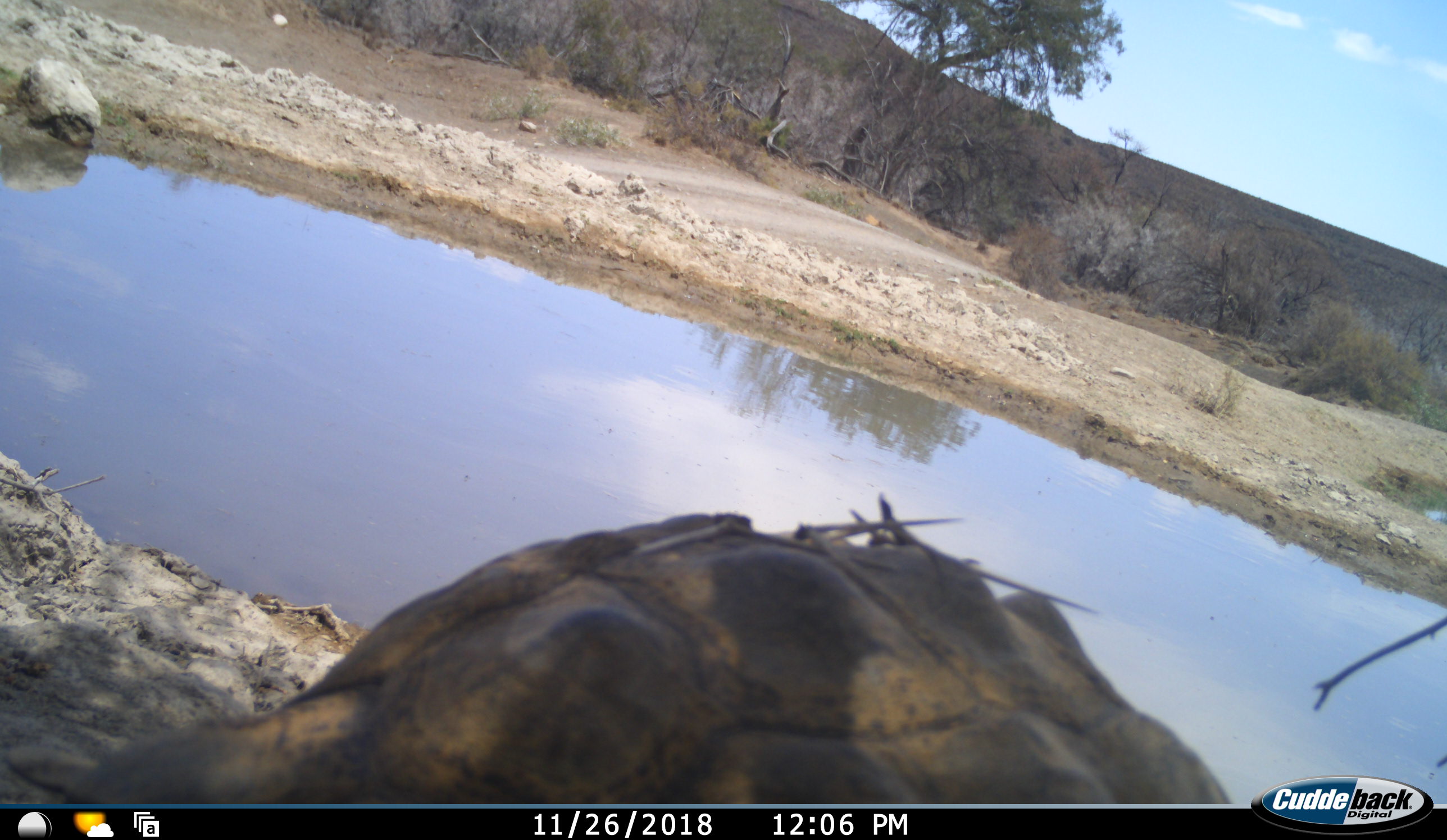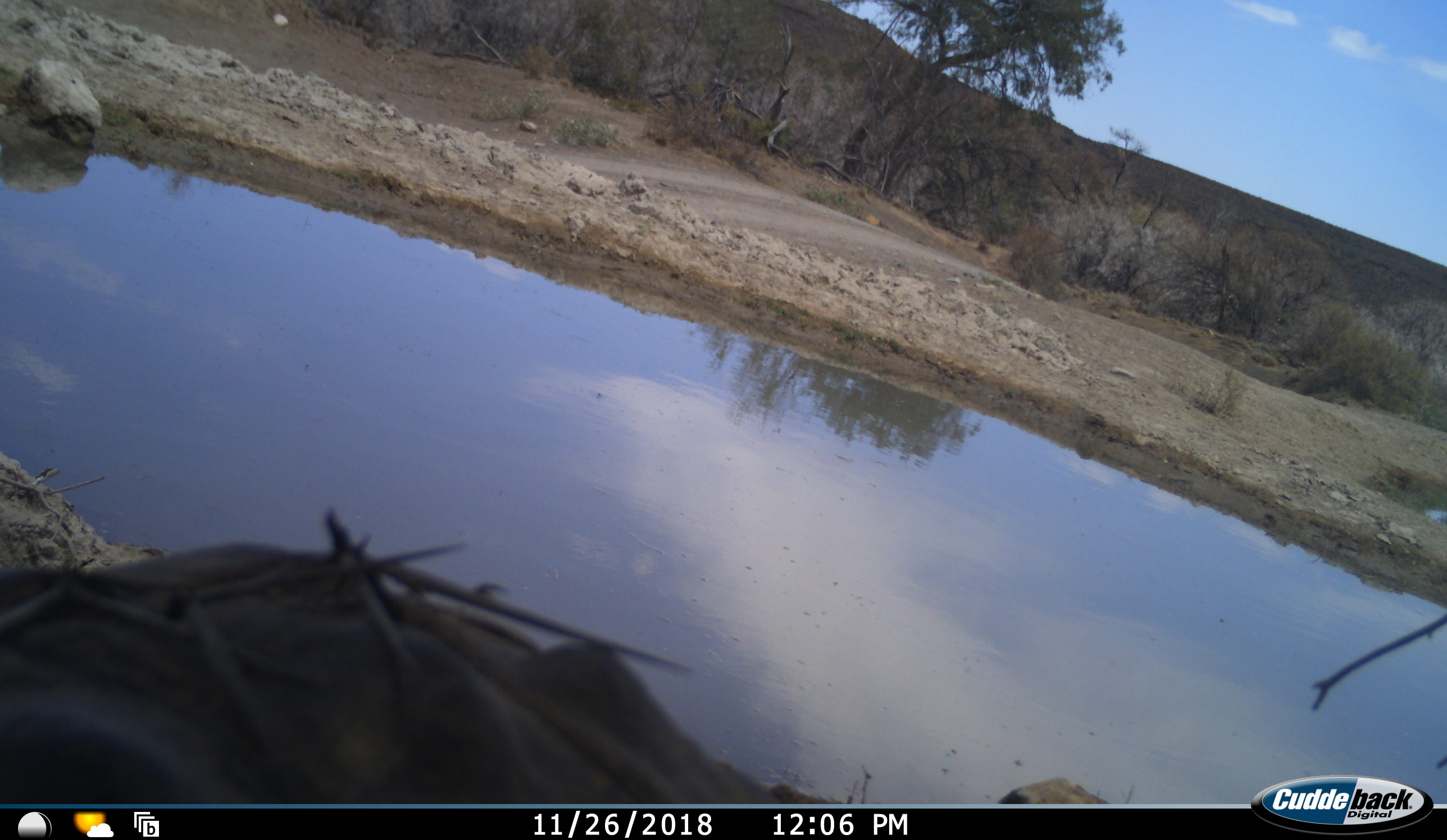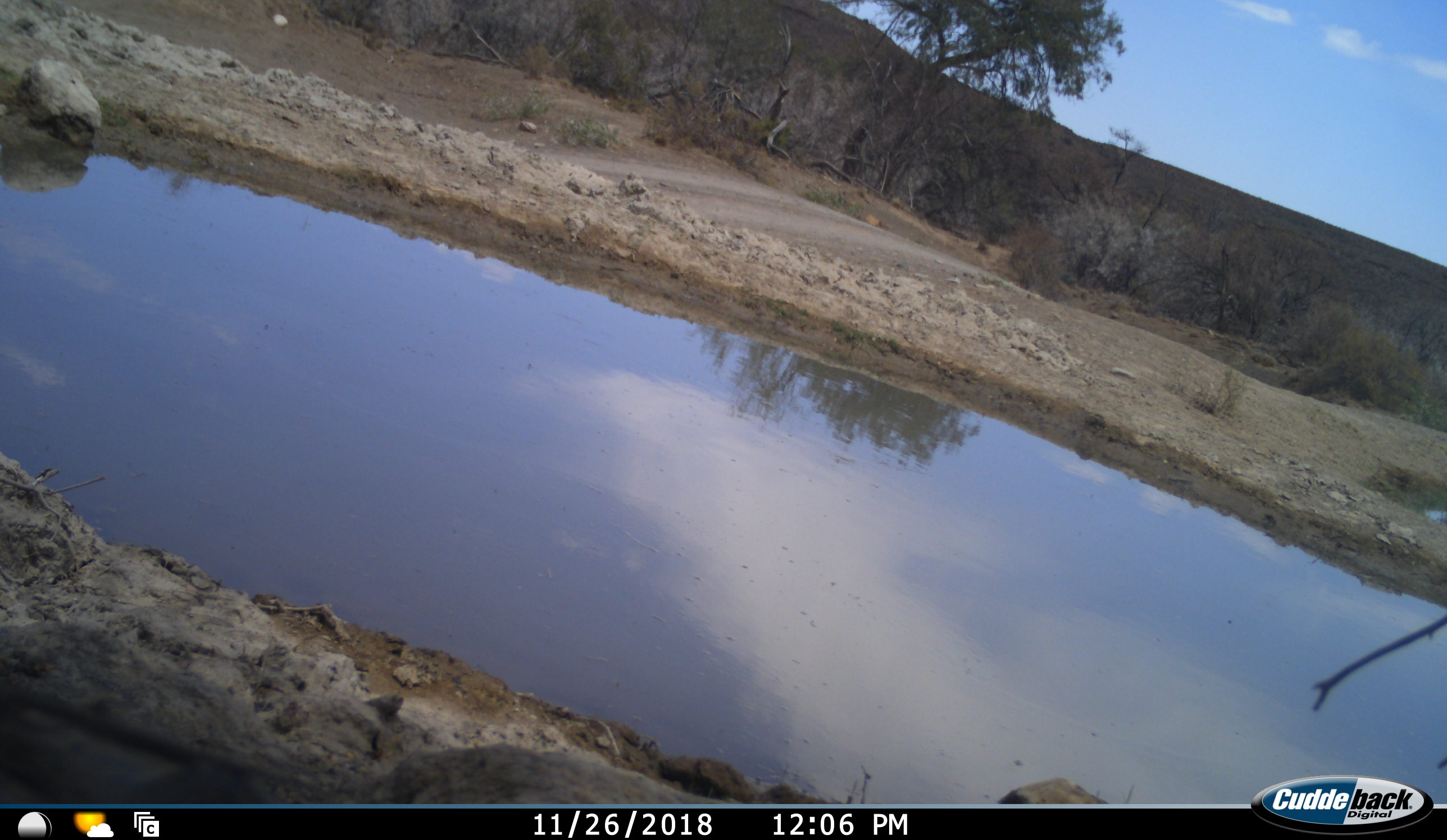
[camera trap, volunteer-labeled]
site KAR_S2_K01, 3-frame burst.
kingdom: Animalia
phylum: Chordata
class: Reptilia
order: Testudines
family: Testudinidae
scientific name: Testudinidae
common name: tortoise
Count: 1.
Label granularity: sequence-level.